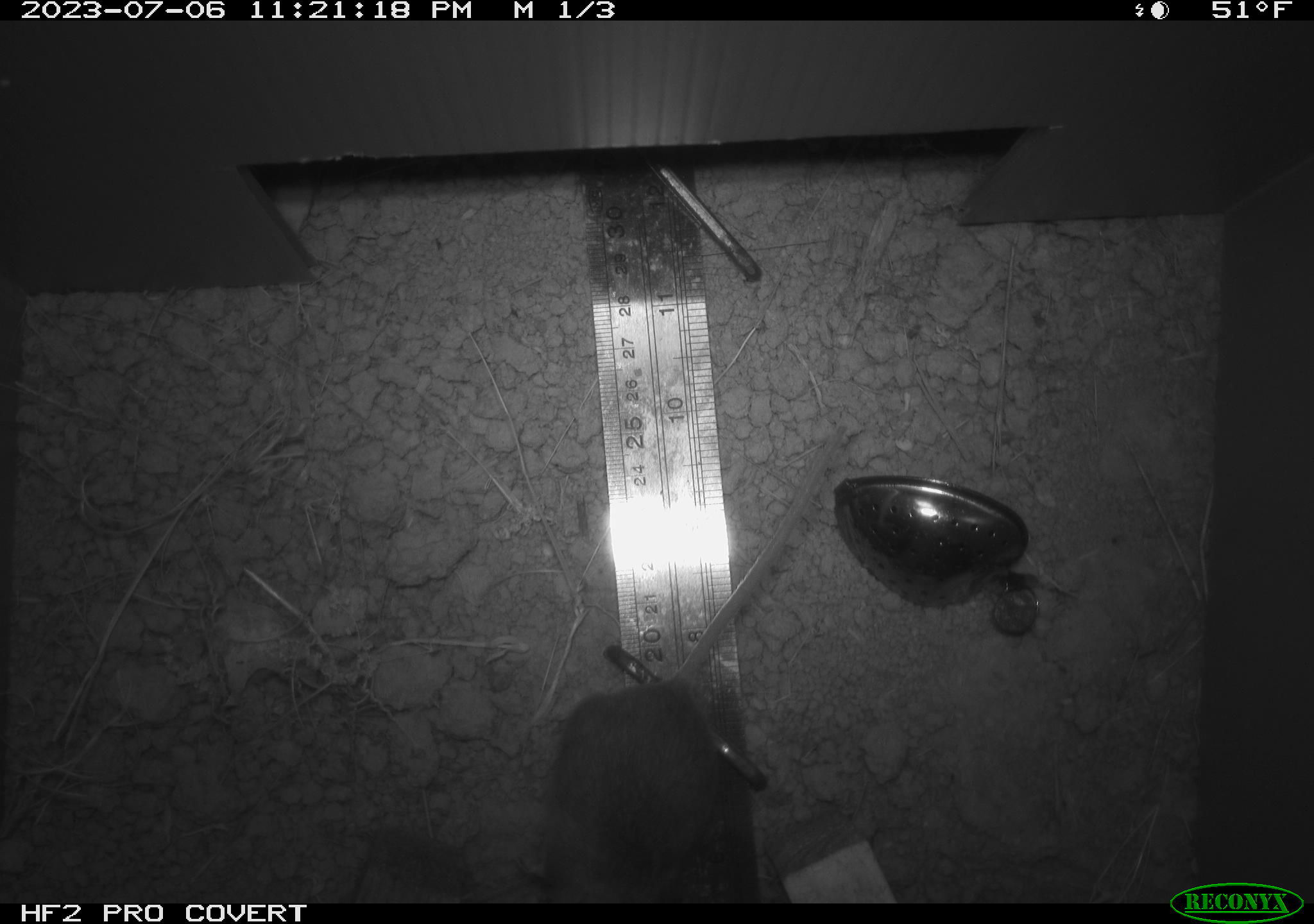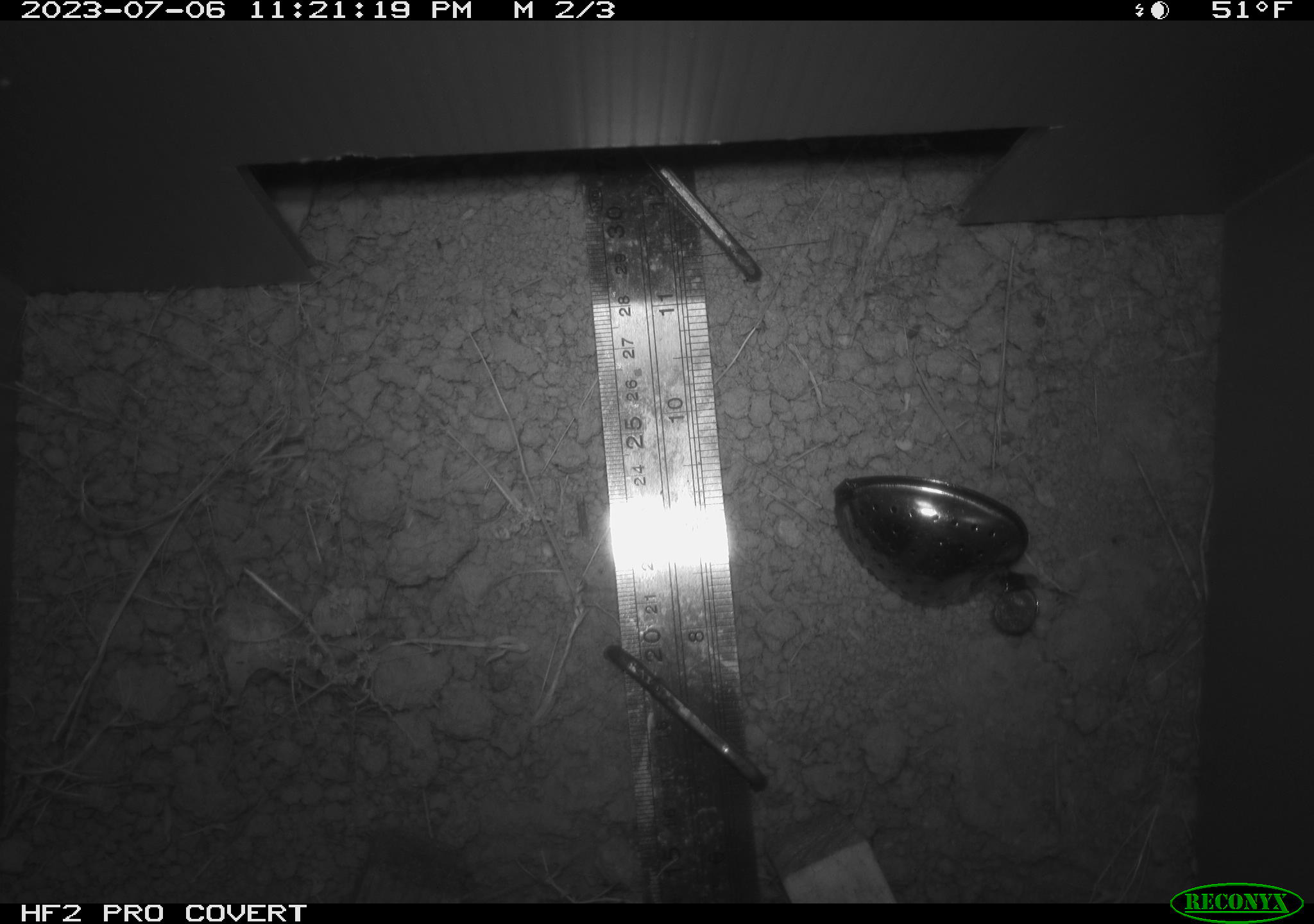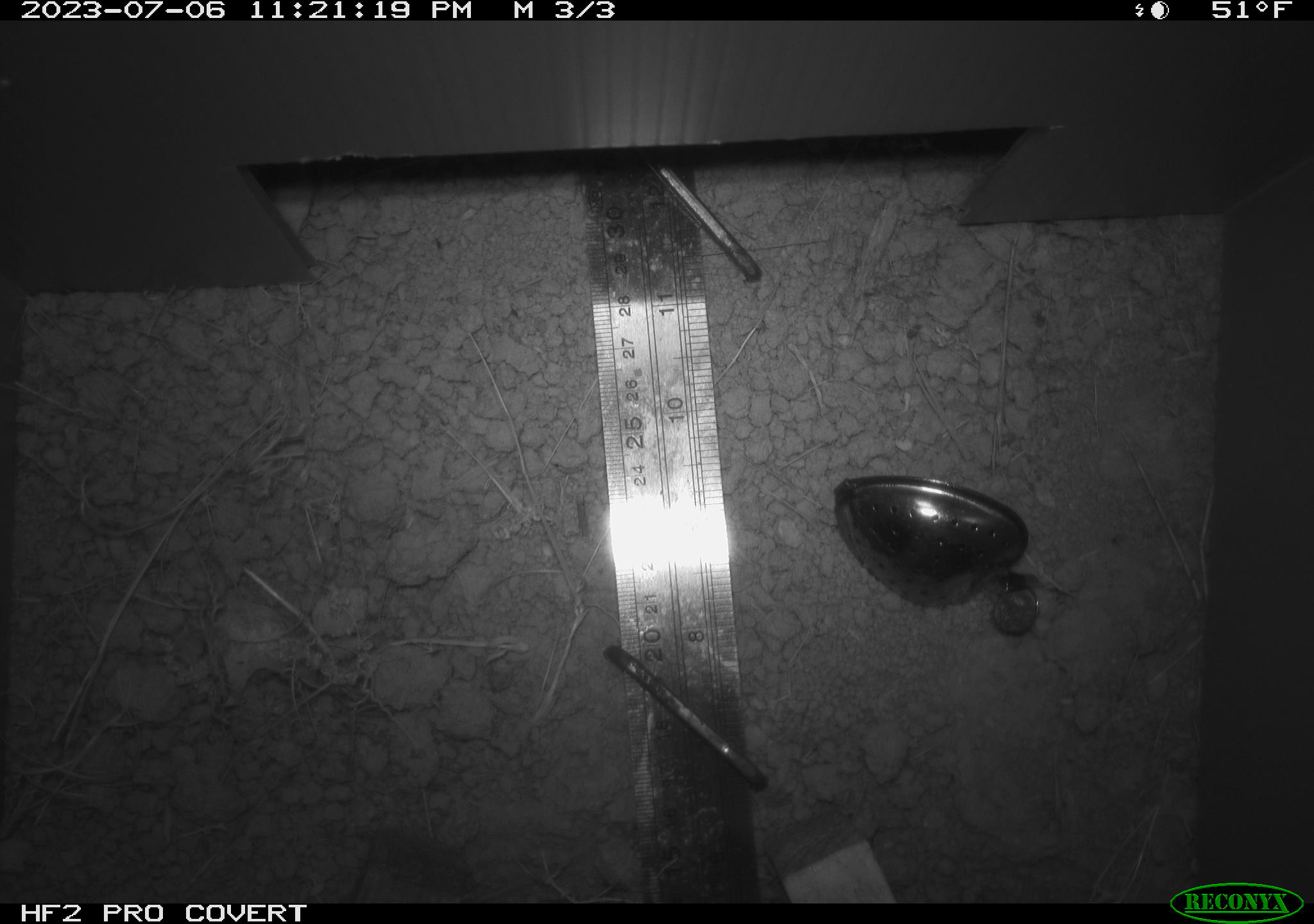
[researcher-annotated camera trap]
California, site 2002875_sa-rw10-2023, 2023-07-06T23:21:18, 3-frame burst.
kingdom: Animalia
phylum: Chordata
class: Mammalia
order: Rodentia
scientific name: Rodentia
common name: rodent